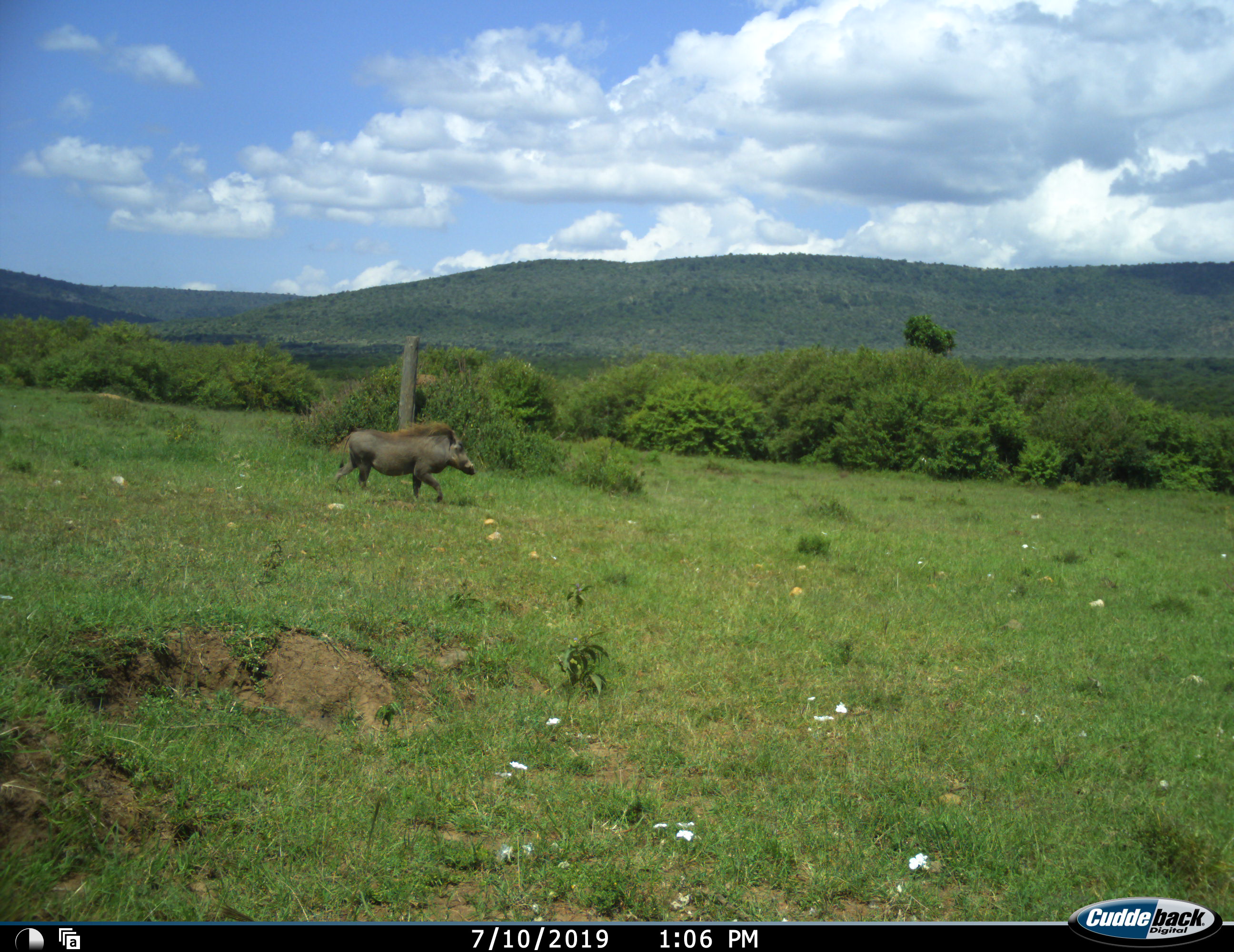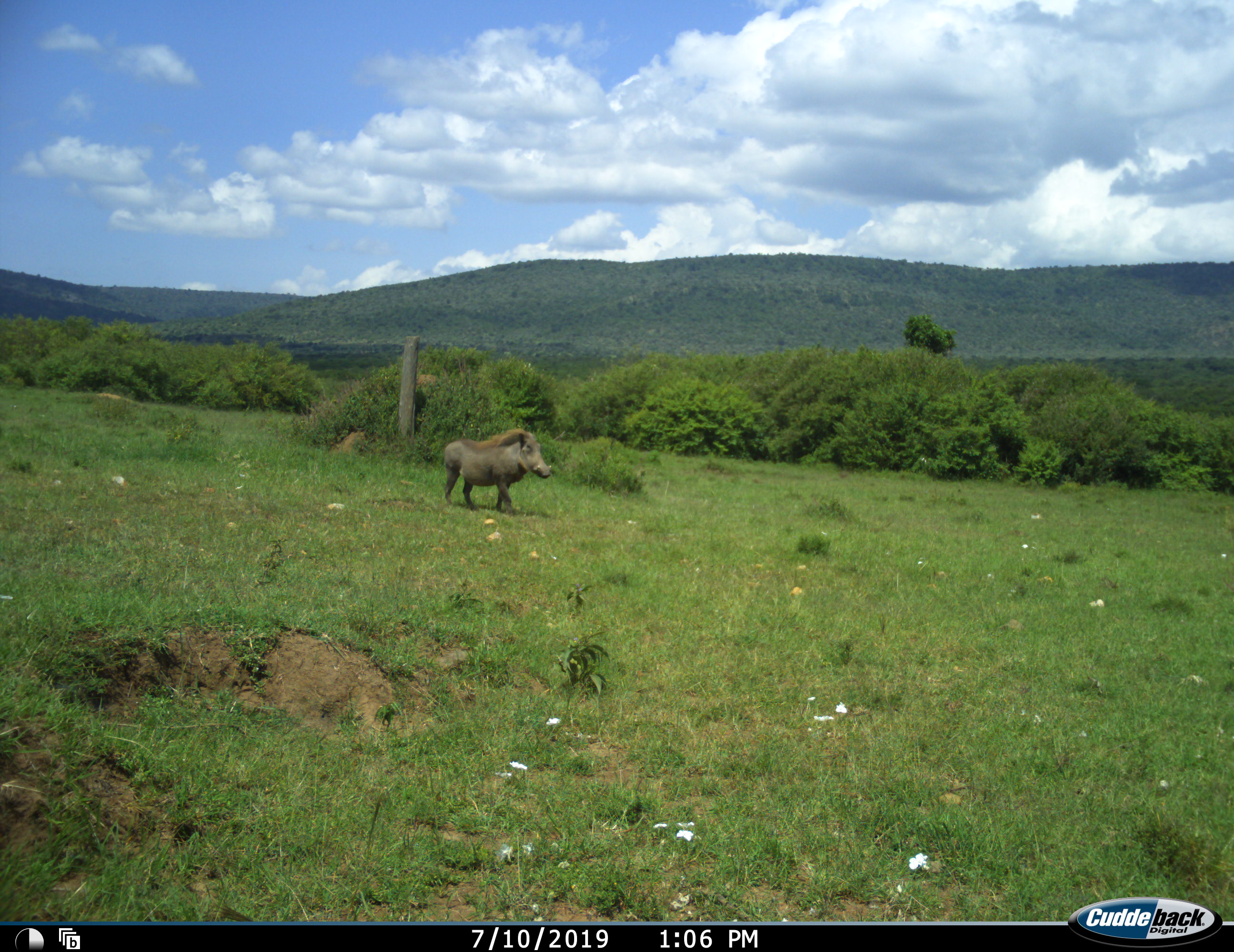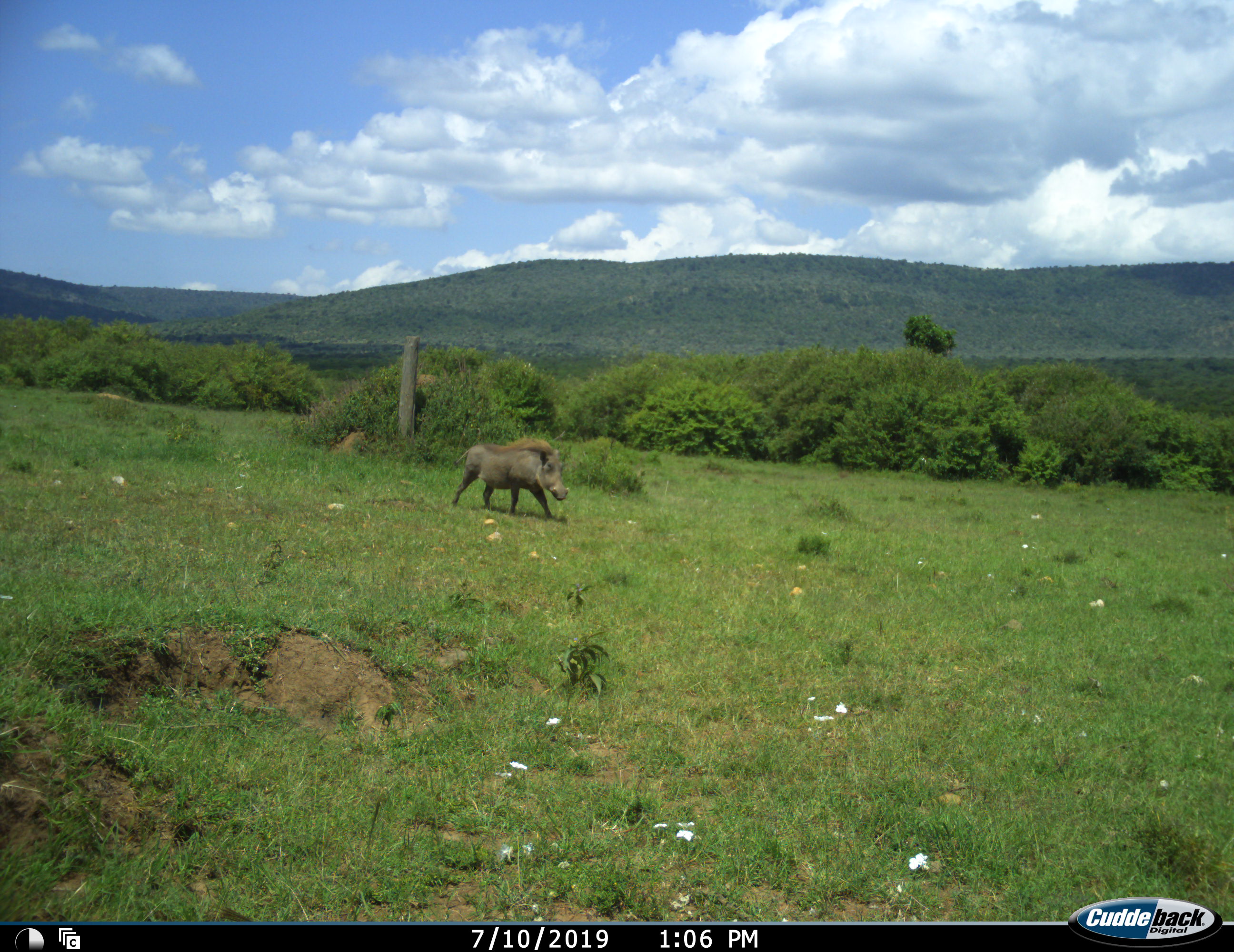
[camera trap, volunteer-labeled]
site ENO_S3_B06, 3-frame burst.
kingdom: Animalia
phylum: Chordata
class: Mammalia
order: Artiodactyla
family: Suidae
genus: Phacochoerus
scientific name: Phacochoerus africanus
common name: warthog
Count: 1.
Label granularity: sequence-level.